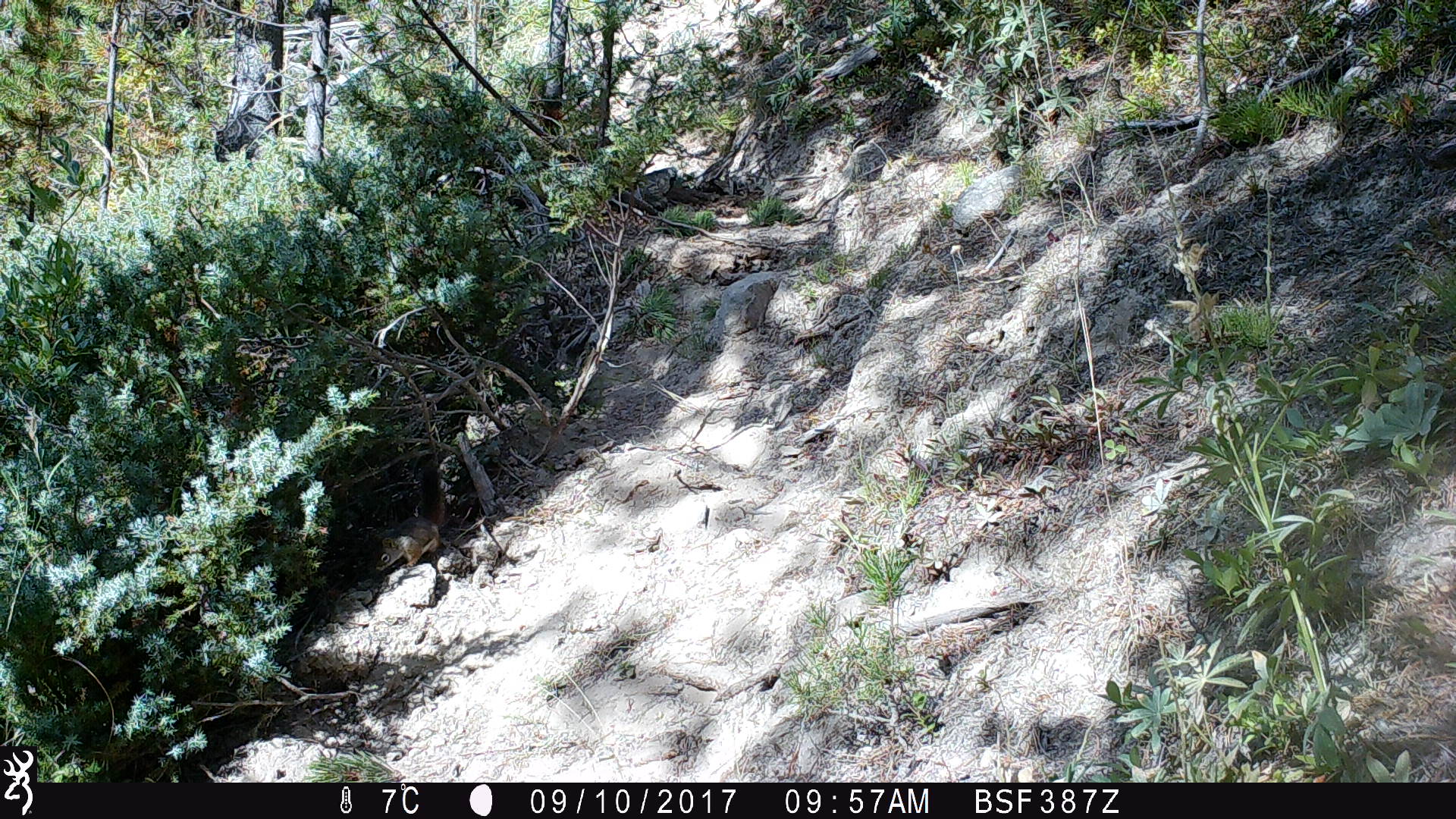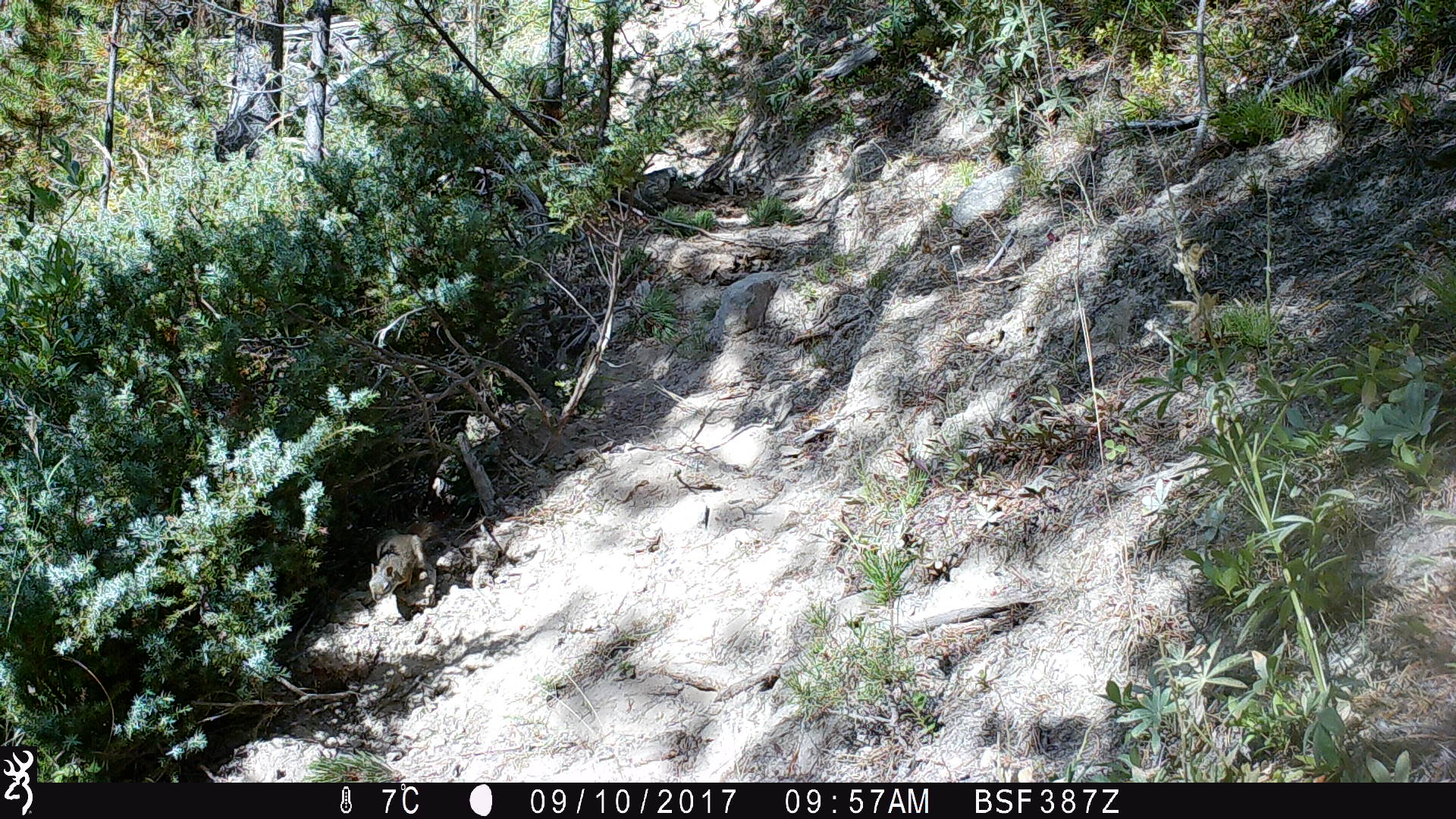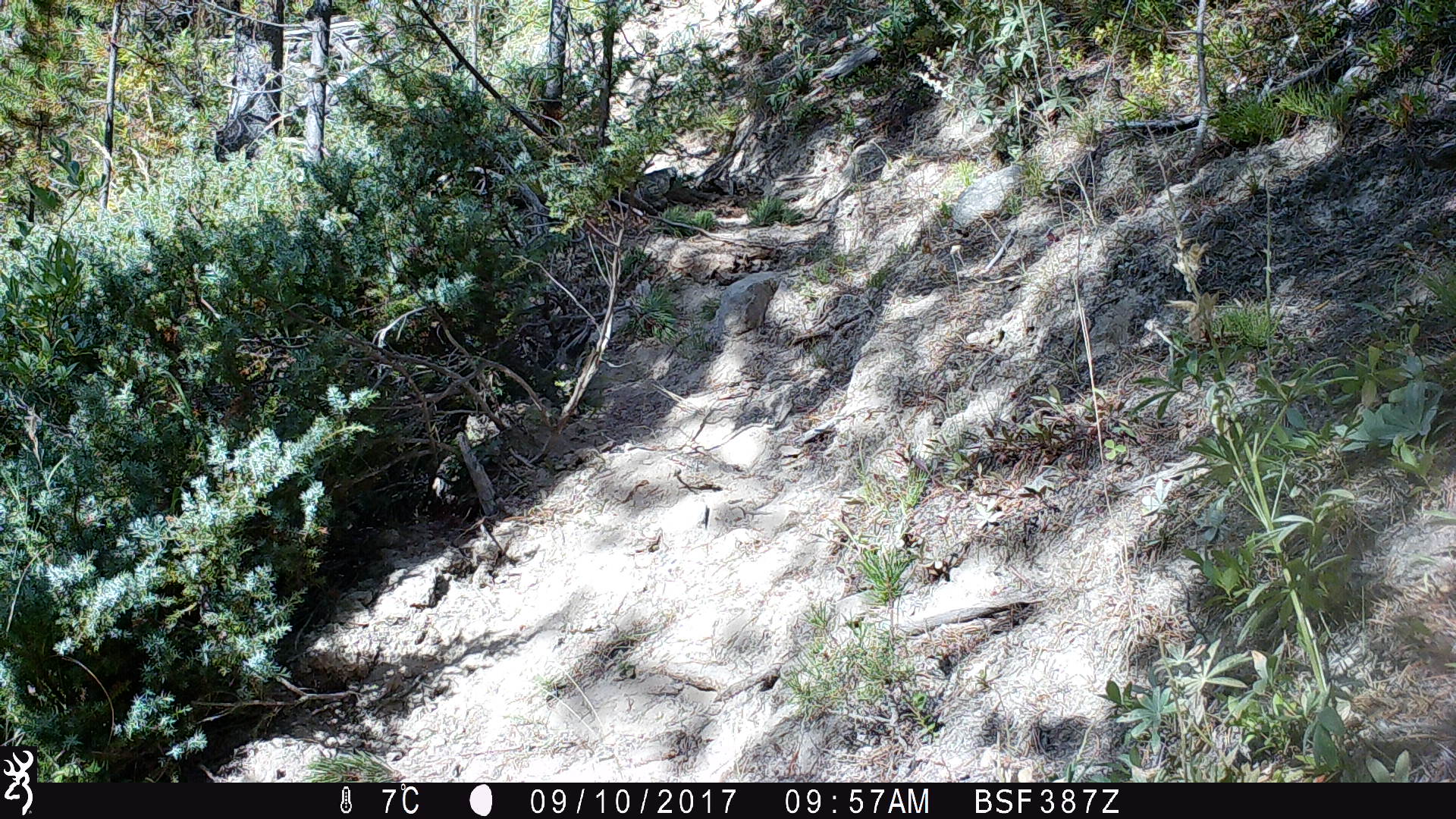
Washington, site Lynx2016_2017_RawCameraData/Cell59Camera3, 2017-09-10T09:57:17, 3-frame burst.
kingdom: Animalia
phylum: Chordata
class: Mammalia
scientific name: Mammalia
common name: small mammal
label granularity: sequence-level